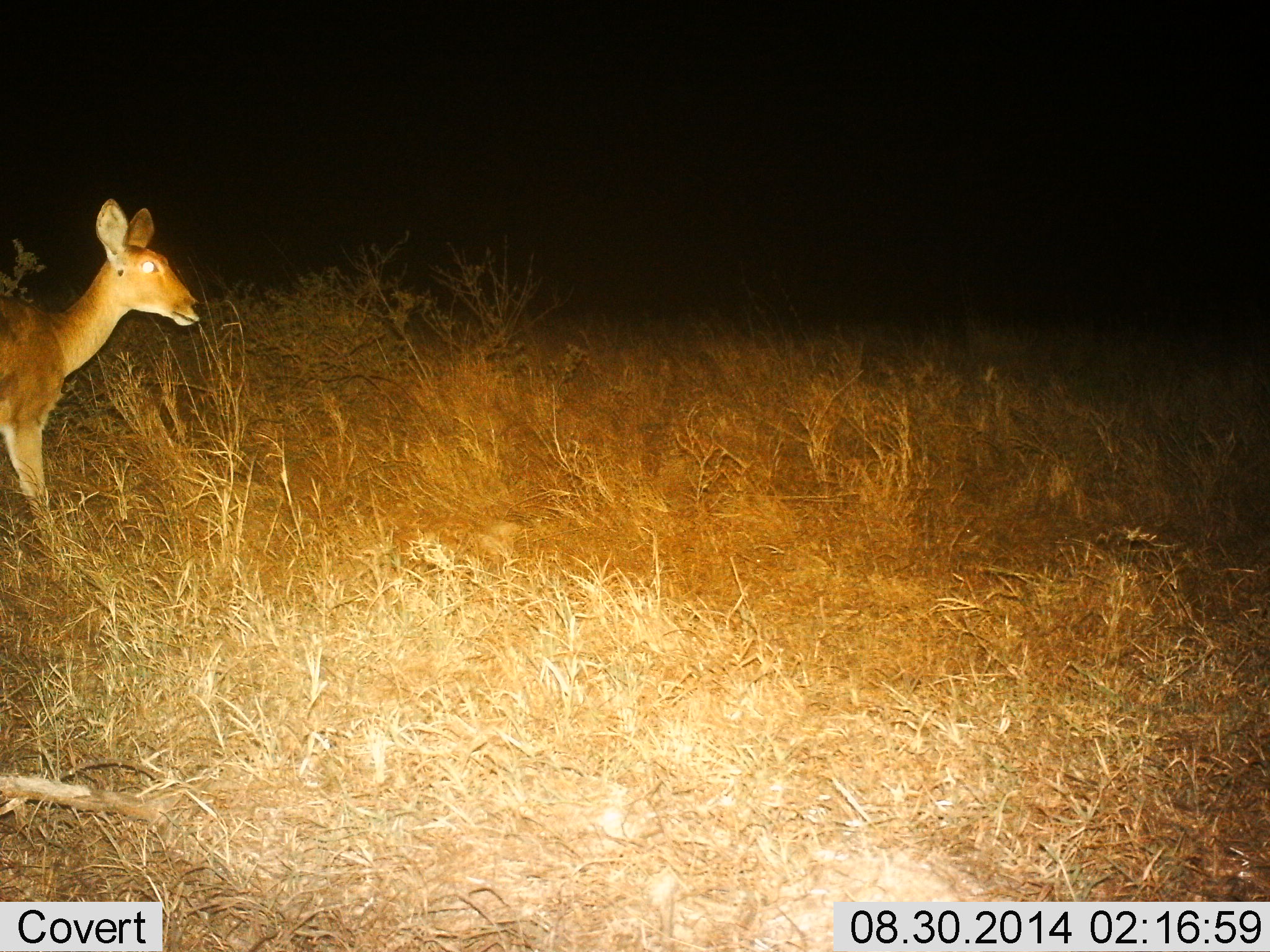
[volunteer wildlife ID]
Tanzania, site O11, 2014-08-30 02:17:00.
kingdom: Animalia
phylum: Chordata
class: Mammalia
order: Artiodactyla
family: Bovidae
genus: Redunca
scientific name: Redunca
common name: reedbuck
Reedbuck (Redunca), count 1. Behavior (volunteer vote fractions): standing 60%, resting 0%, moving 40%, interacting 0%. Young present (vote fraction): 0%. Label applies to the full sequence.